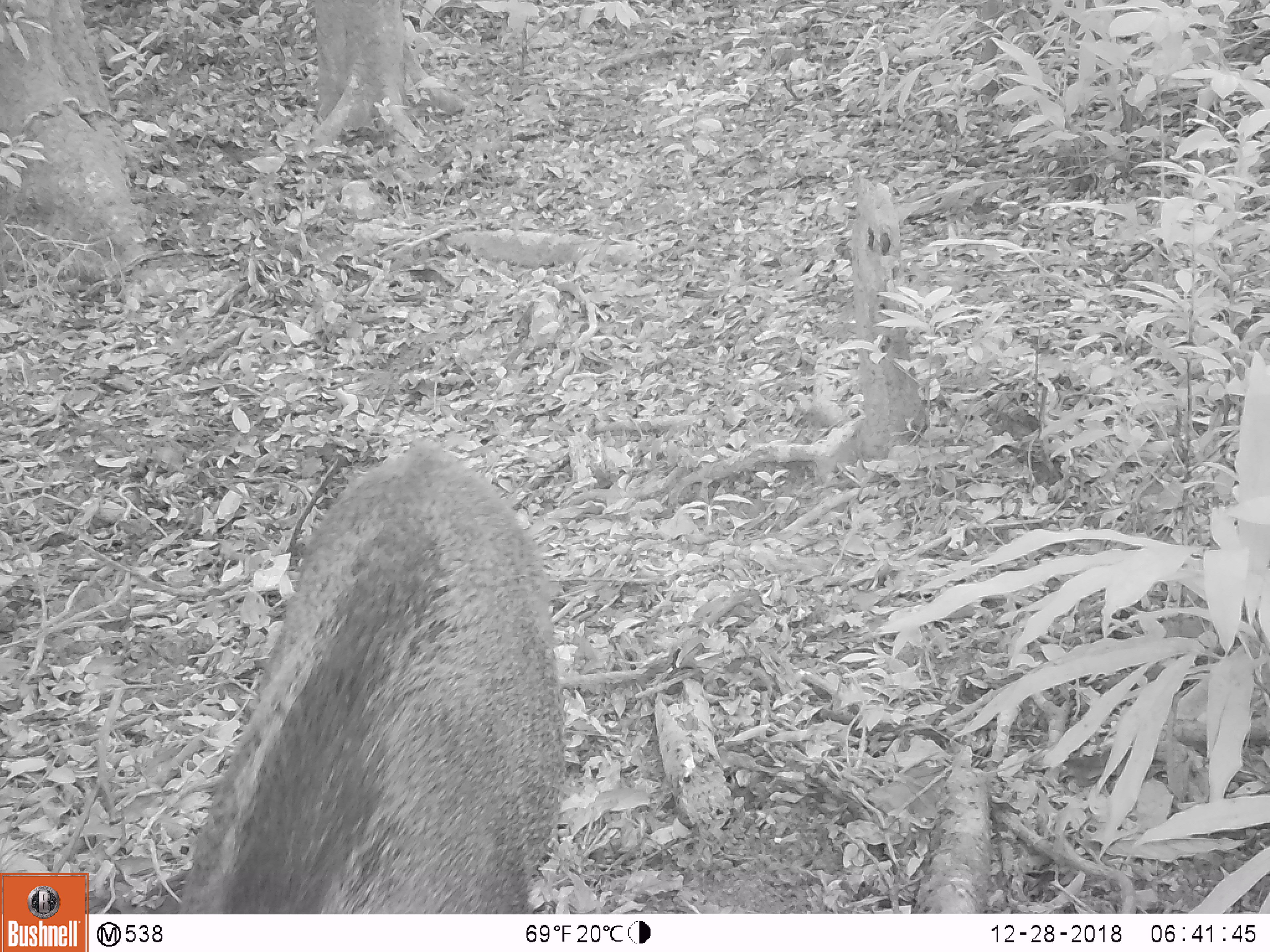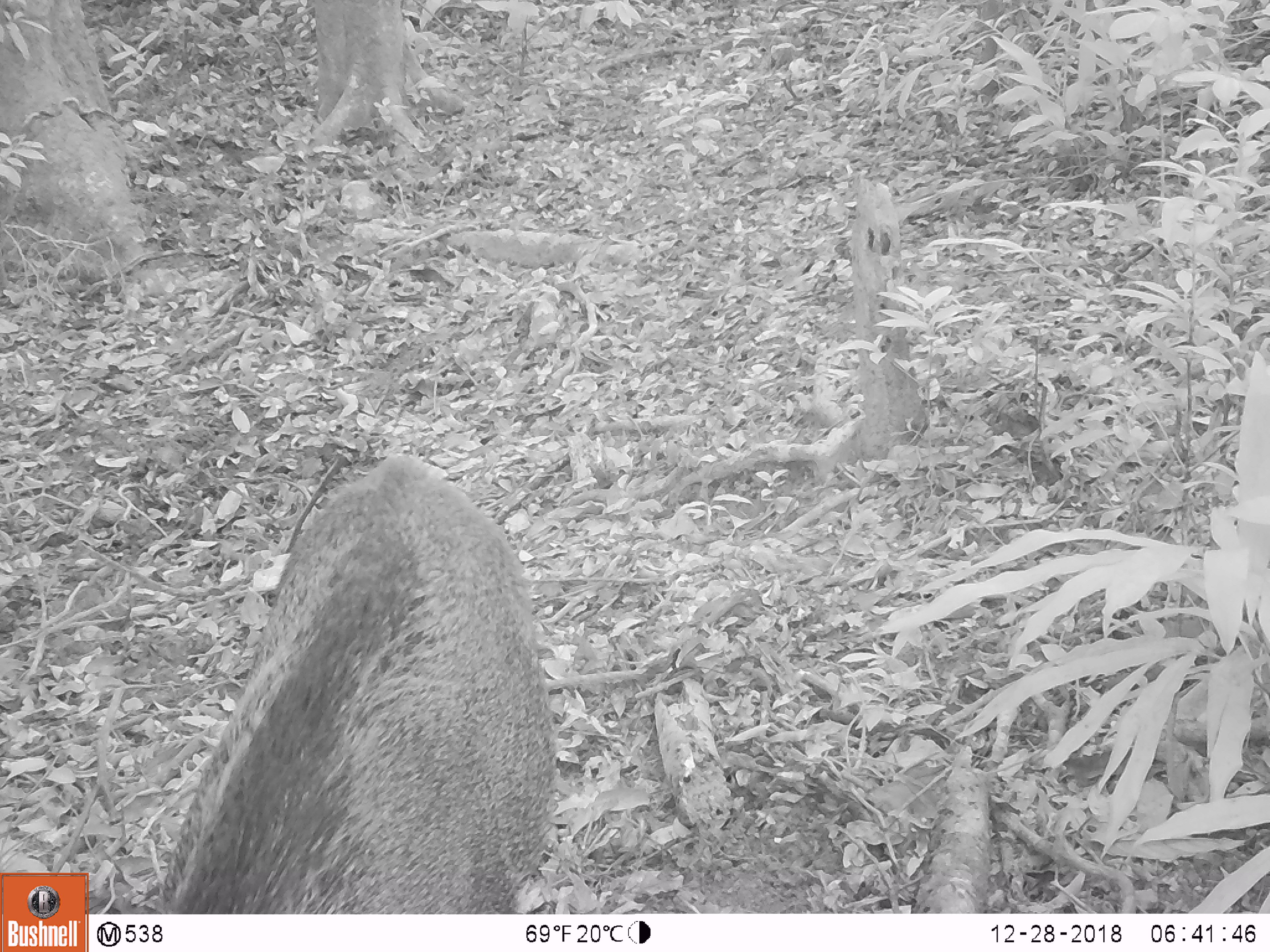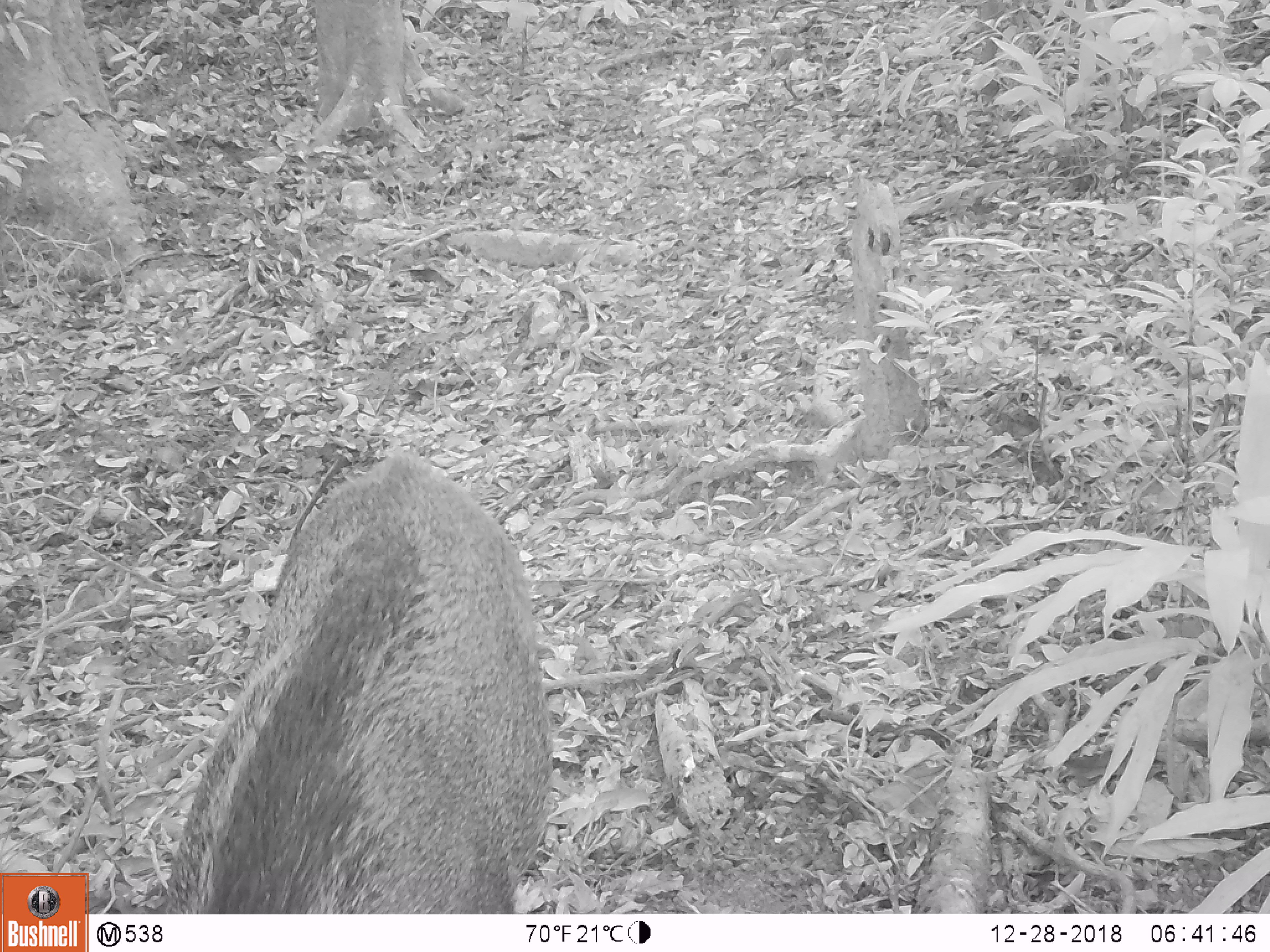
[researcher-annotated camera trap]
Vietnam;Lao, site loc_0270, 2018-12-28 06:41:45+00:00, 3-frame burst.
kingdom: Animalia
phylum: Chordata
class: Mammalia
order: Artiodactyla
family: Suidae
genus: Sus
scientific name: Sus scrofa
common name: eurasian wild pig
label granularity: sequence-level